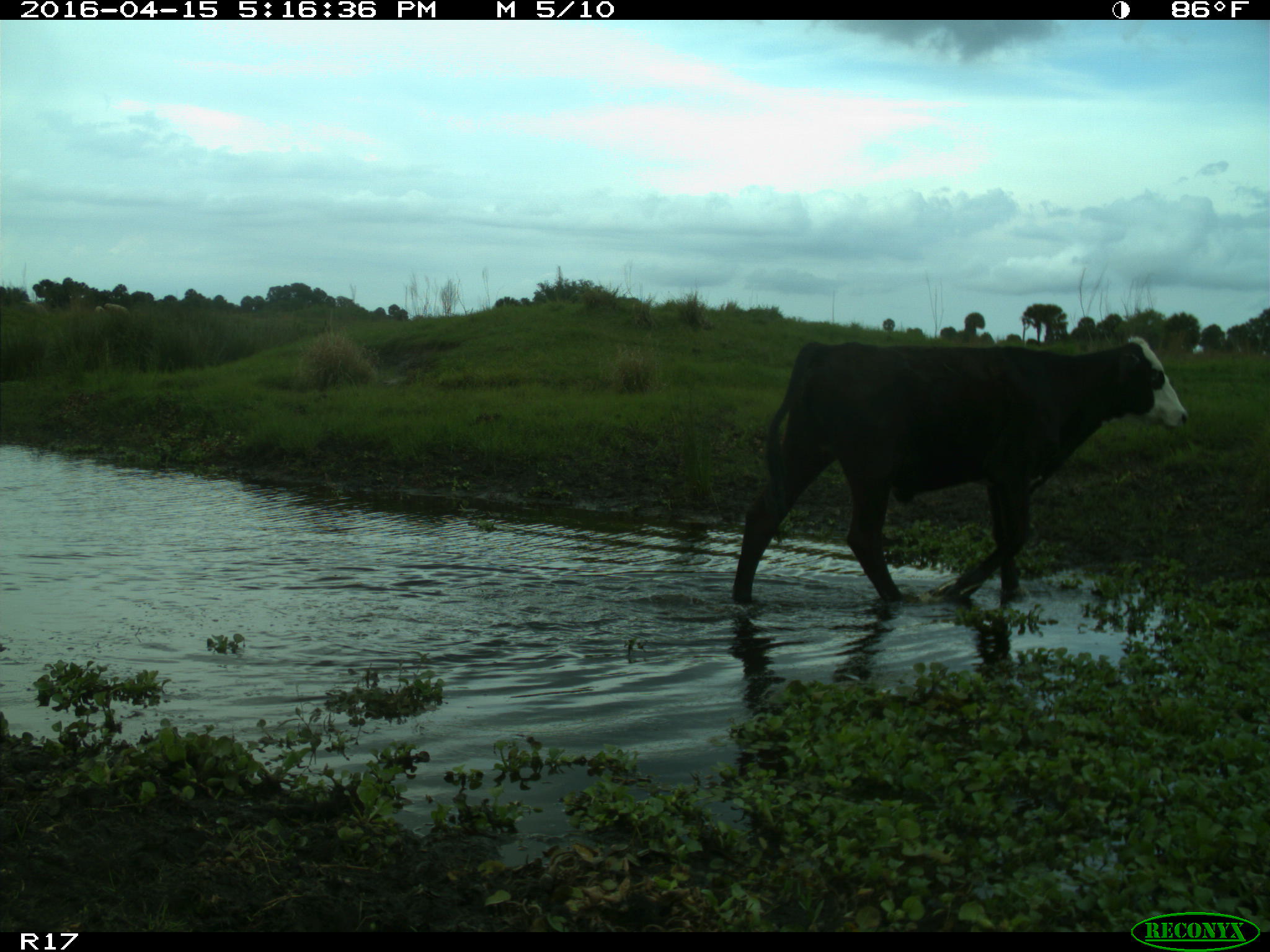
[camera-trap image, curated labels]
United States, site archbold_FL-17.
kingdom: Animalia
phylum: Chordata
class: Mammalia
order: Artiodactyla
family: Bovidae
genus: Bos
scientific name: Bos taurus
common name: domestic cow